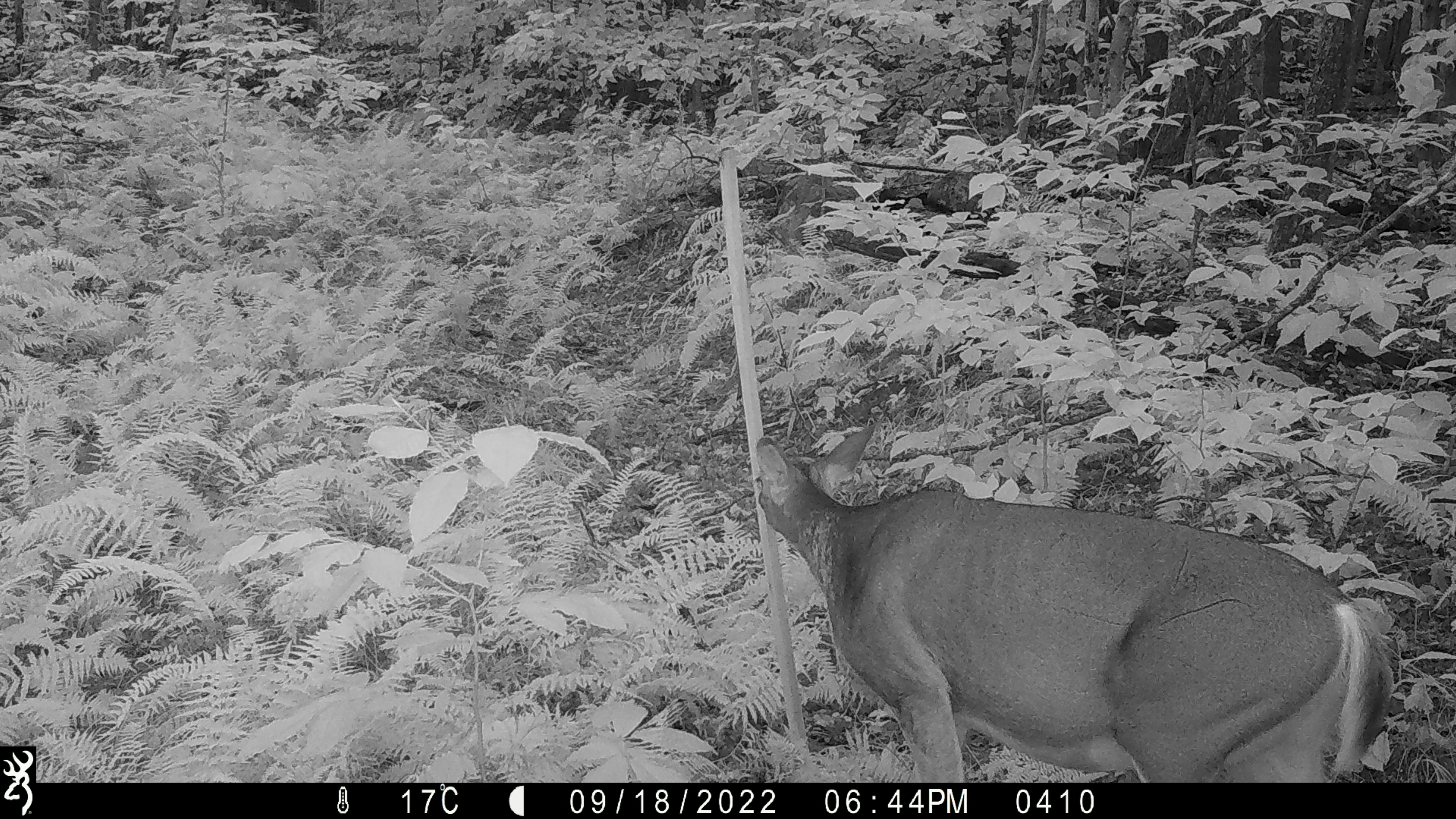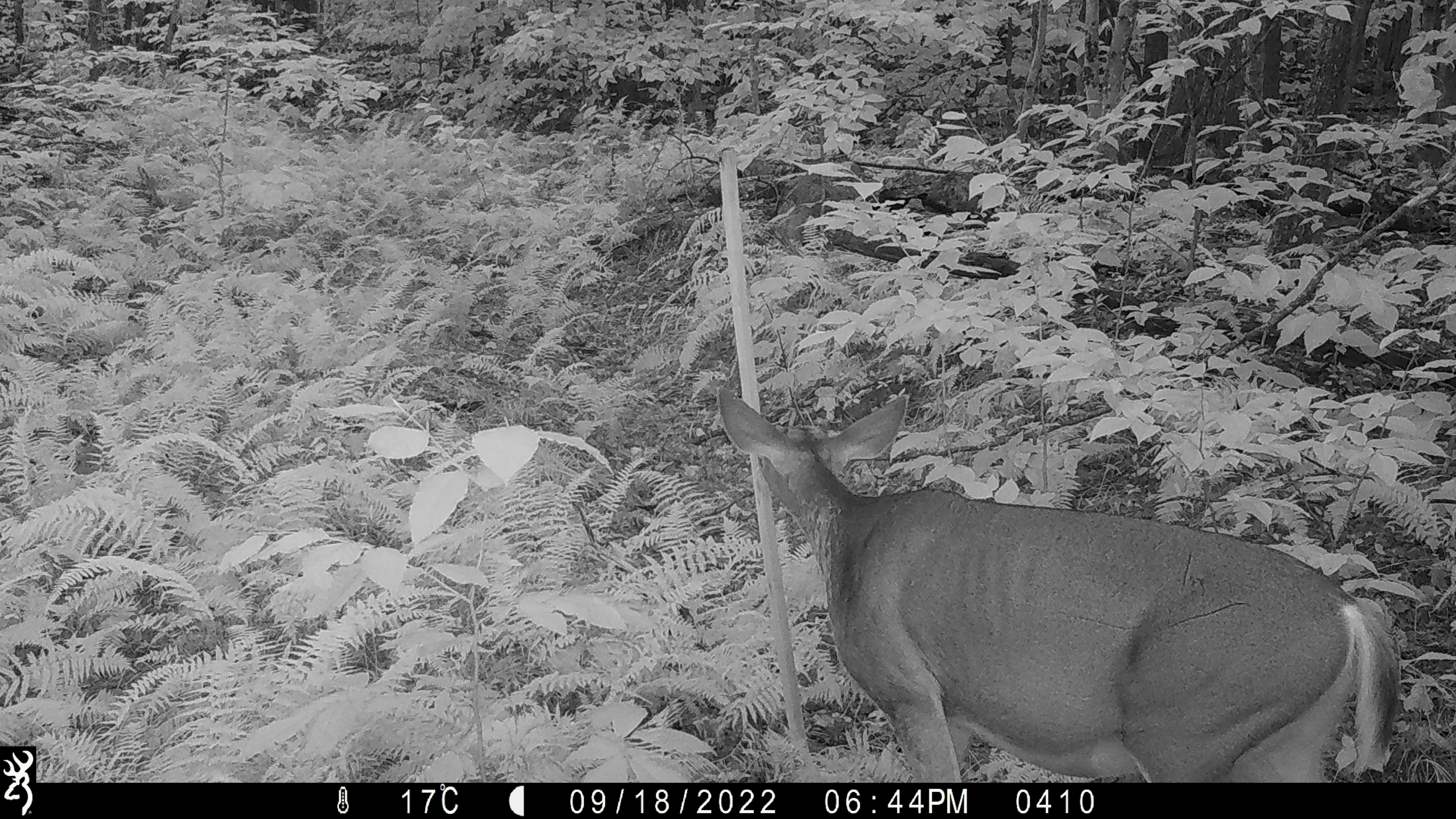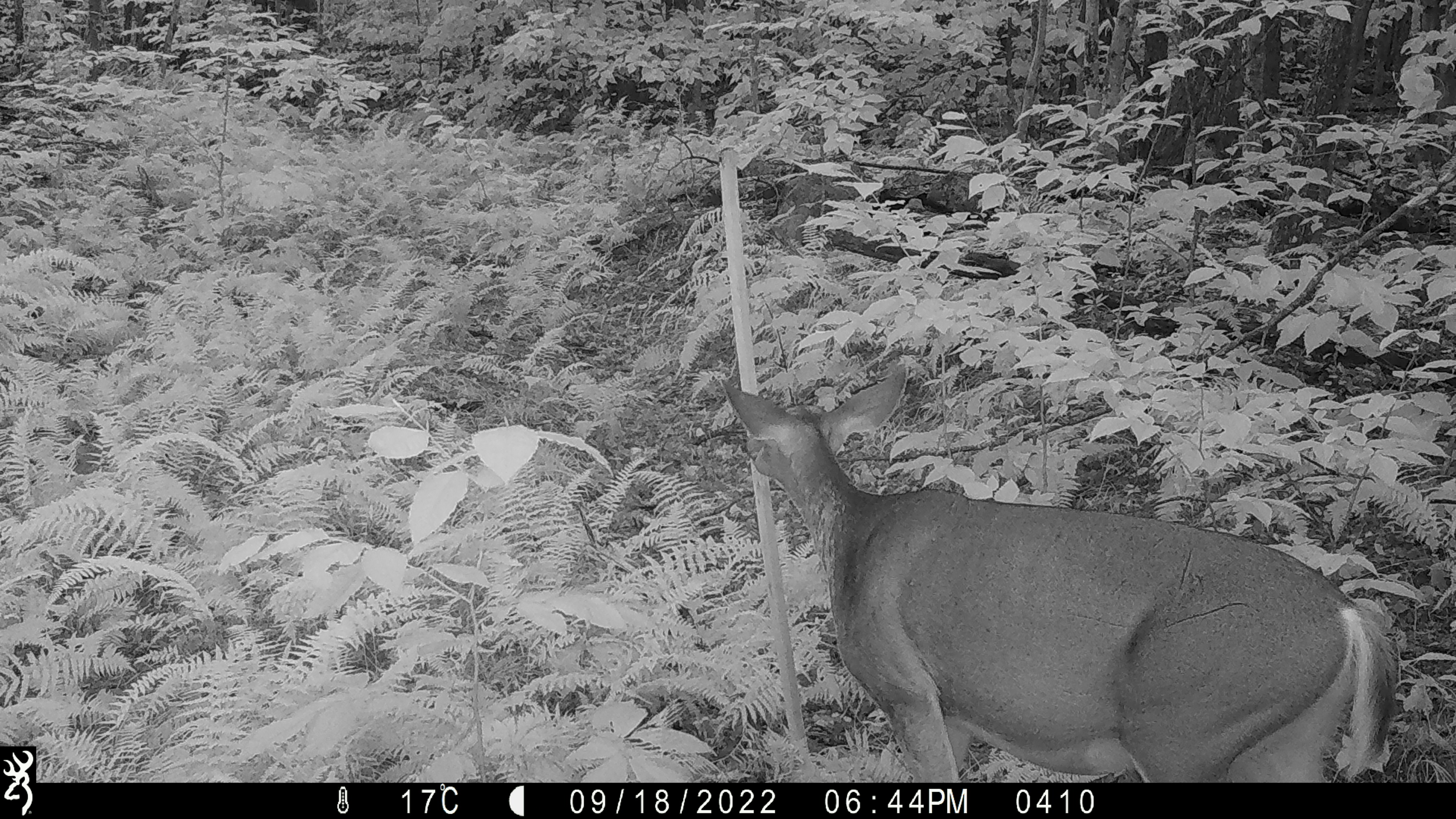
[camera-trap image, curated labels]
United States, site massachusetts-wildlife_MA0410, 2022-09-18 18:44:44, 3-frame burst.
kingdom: Animalia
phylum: Chordata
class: Mammalia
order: Artiodactyla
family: Cervidae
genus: Odocoileus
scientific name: Odocoileus virginianus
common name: white-tailed deer